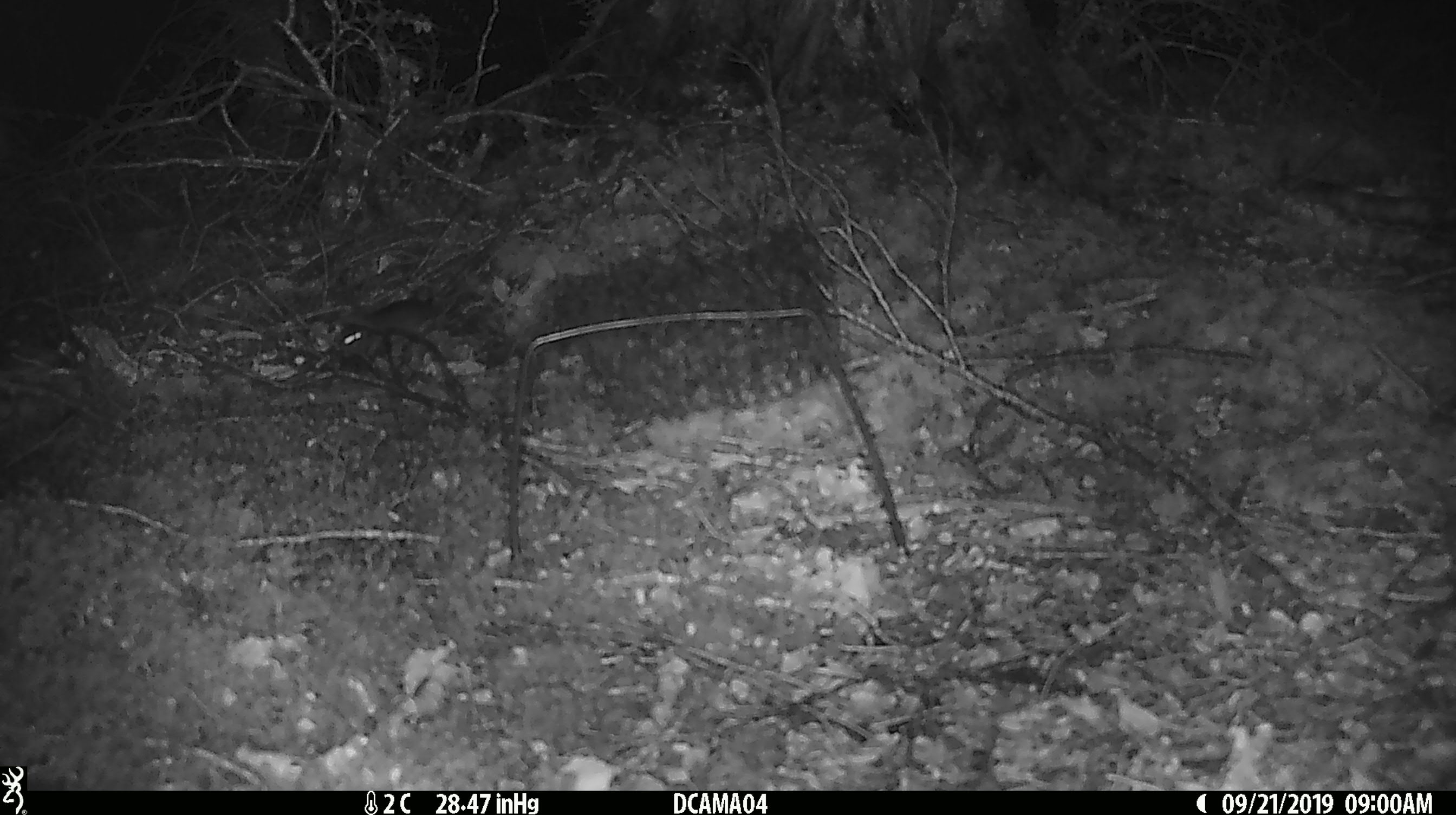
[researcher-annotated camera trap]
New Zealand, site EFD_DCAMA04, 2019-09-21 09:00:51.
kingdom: Animalia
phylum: Chordata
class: Mammalia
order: Rodentia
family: Muridae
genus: Mus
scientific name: Mus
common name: mouse